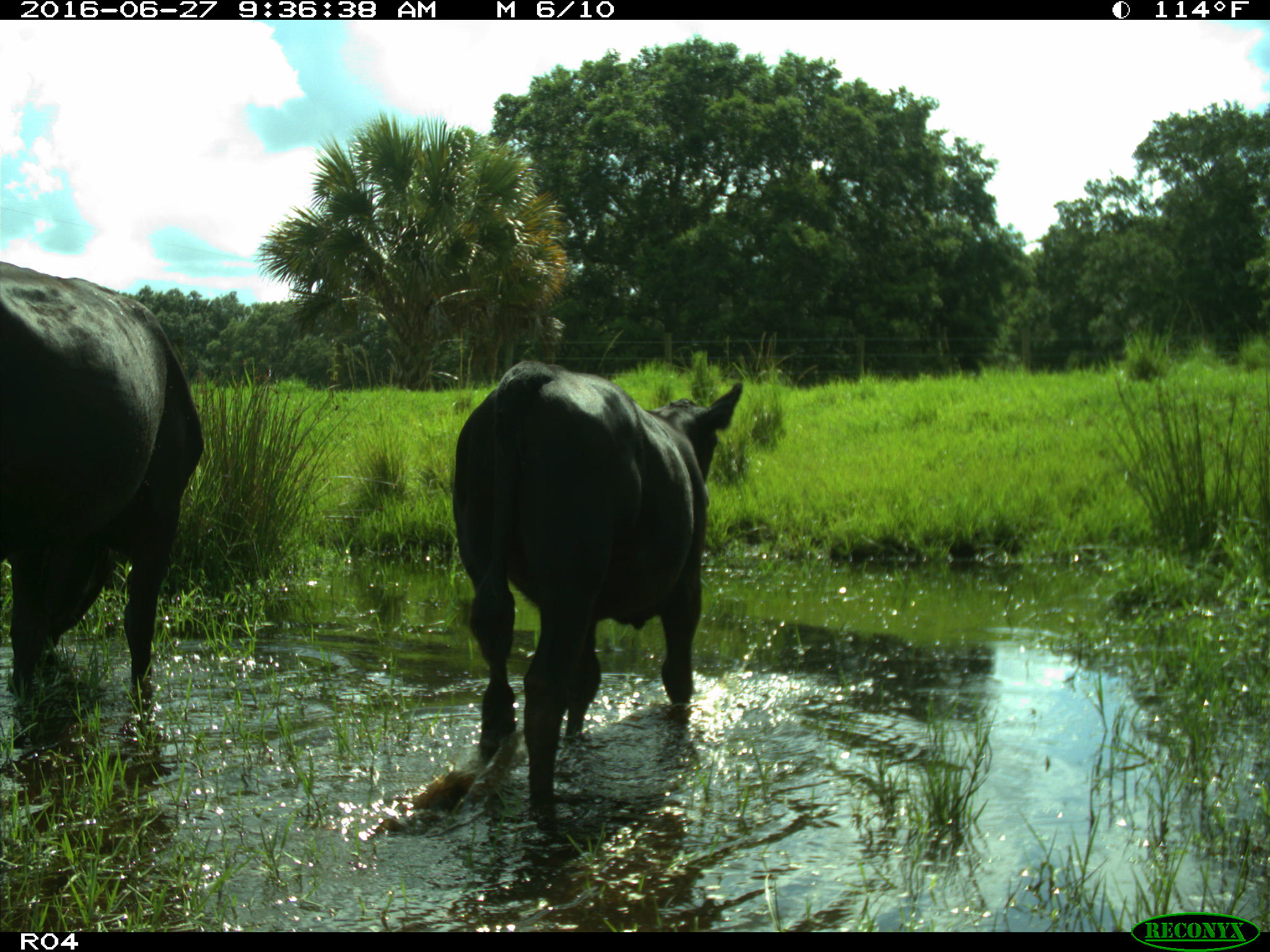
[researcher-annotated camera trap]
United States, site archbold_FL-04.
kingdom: Animalia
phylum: Chordata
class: Mammalia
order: Artiodactyla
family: Bovidae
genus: Bos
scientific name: Bos taurus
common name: domestic cow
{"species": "Bos taurus (domestic cow)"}